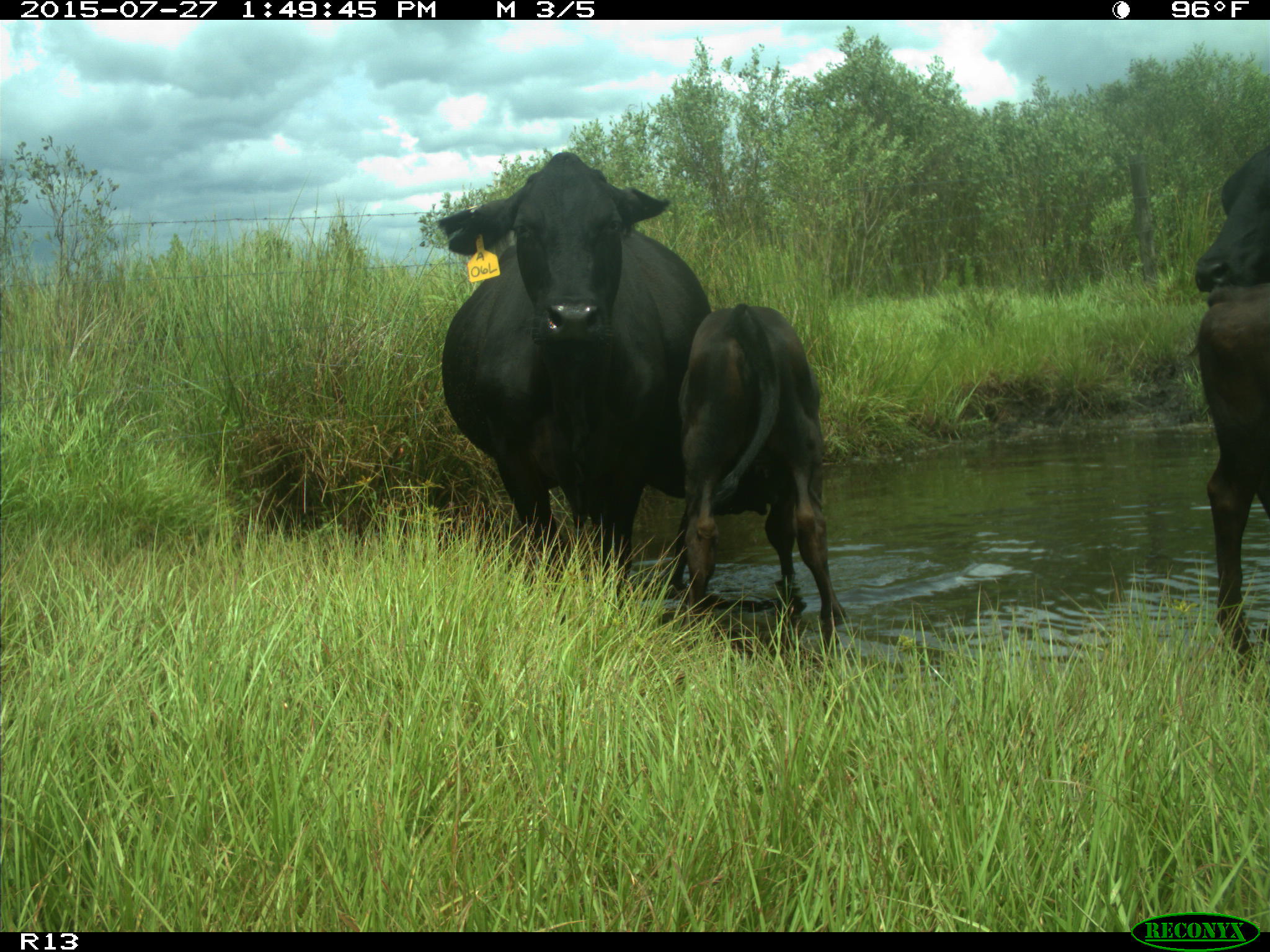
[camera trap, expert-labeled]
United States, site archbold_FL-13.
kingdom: Animalia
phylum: Chordata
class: Mammalia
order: Artiodactyla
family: Bovidae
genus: Bos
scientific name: Bos taurus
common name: domestic cow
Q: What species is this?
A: Bos taurus (domestic cow).